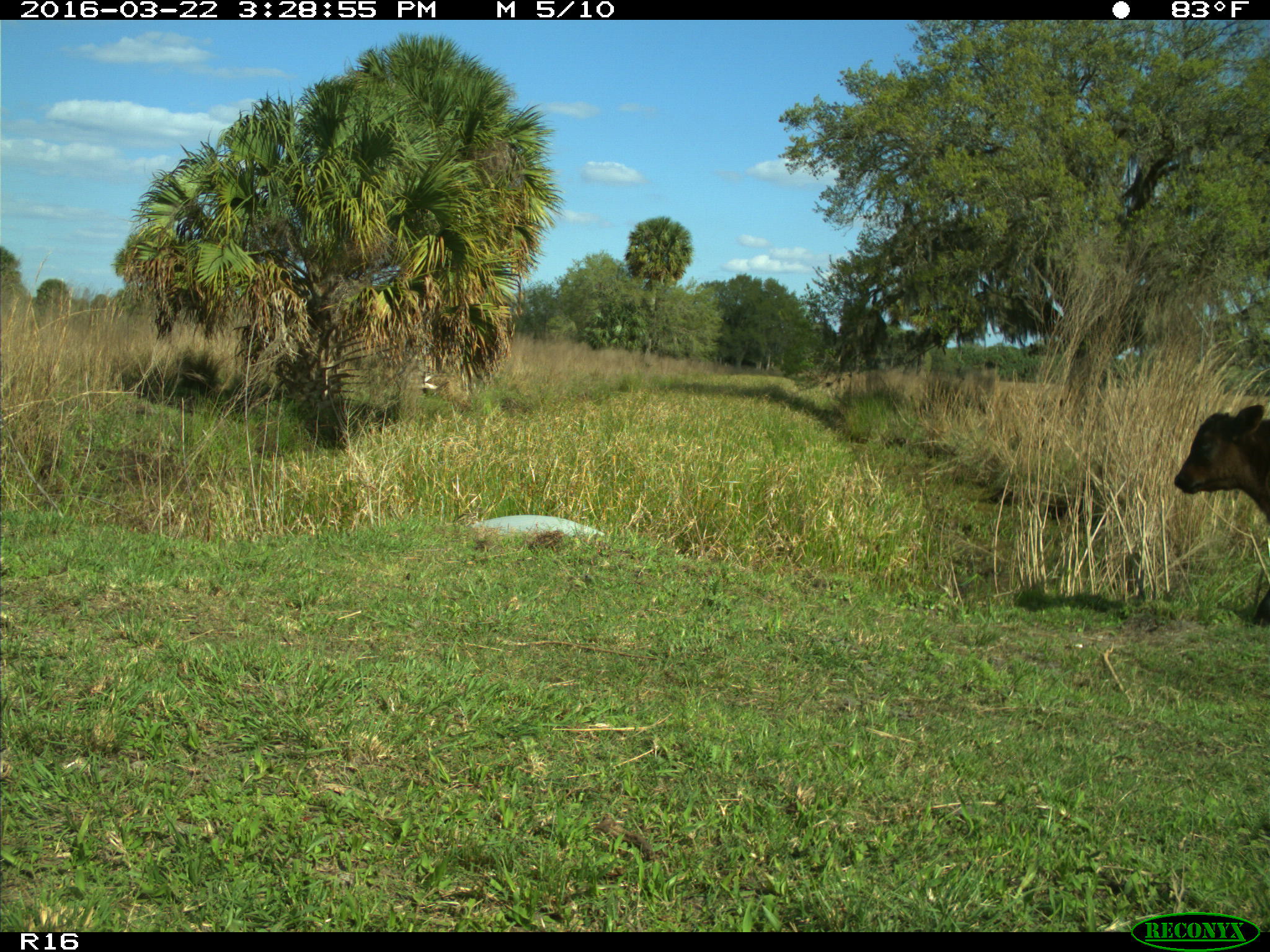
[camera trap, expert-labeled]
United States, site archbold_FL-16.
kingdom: Animalia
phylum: Chordata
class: Mammalia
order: Artiodactyla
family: Bovidae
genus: Bos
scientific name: Bos taurus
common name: domestic cow